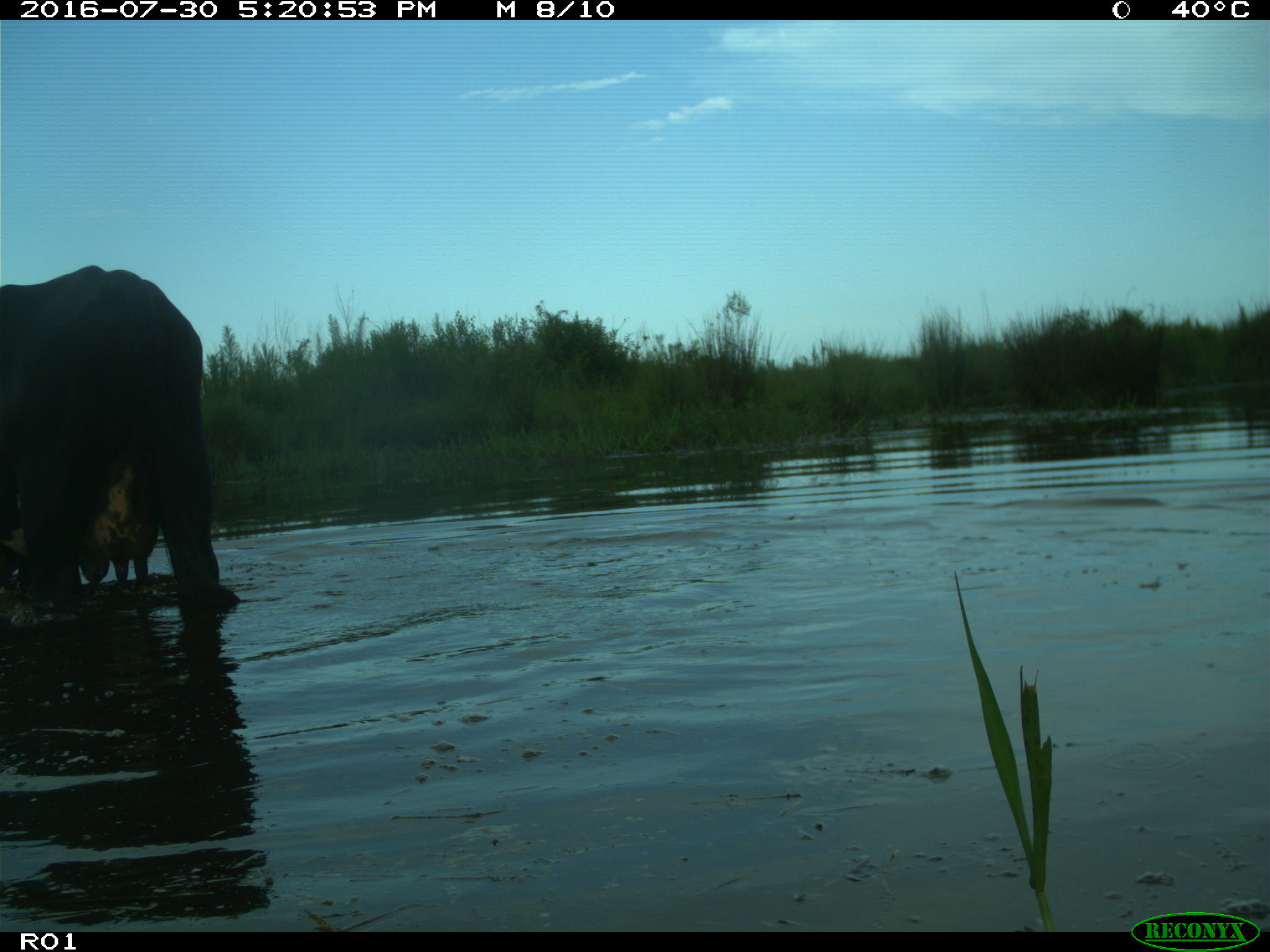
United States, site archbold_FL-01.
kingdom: Animalia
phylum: Chordata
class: Mammalia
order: Artiodactyla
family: Bovidae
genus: Bos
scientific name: Bos taurus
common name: domestic cow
Bos taurus (domestic cow).